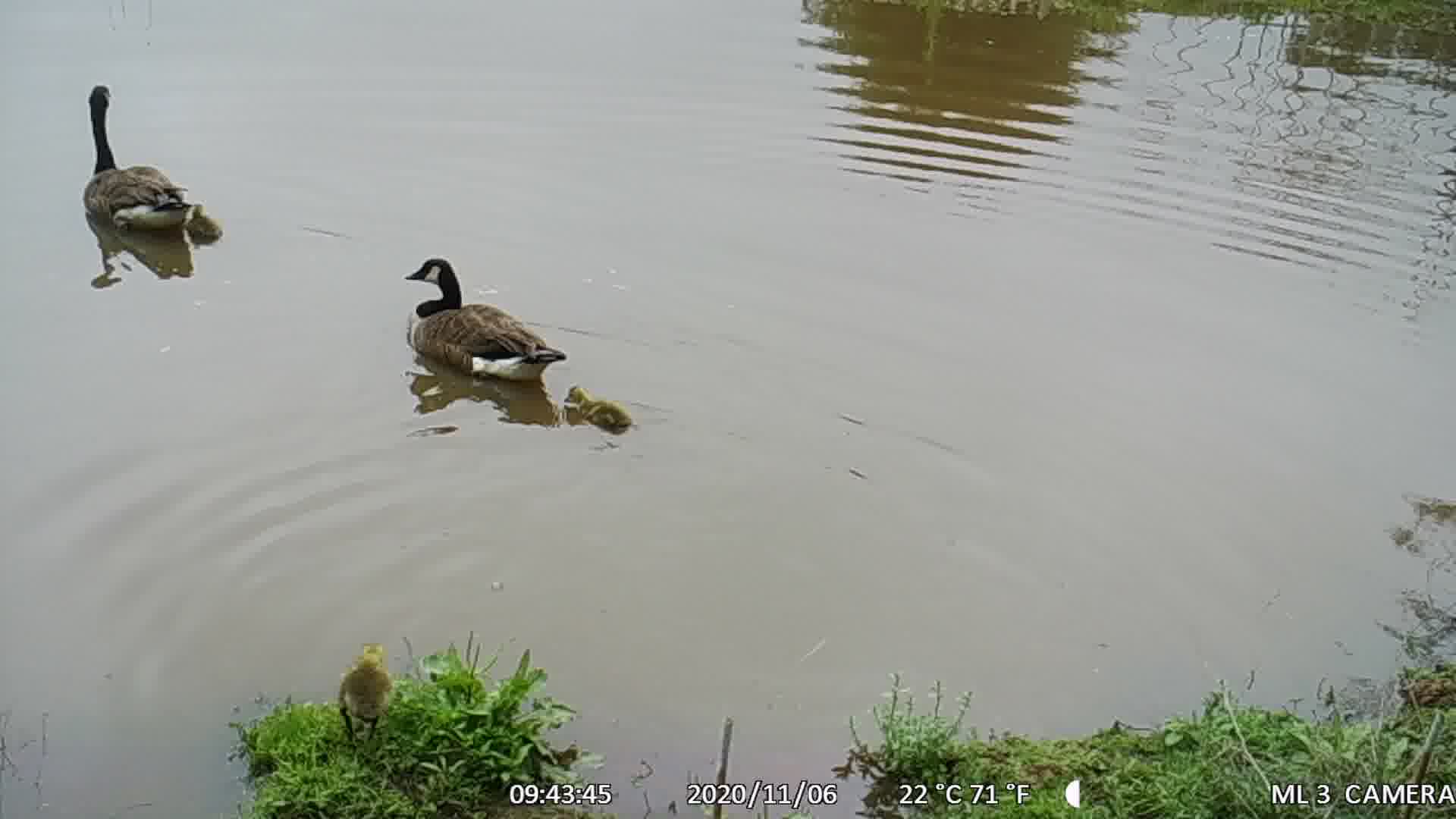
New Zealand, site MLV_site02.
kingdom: Animalia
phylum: Chordata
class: Aves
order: Anseriformes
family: Anatidae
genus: Branta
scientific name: Branta canadensis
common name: canada goose